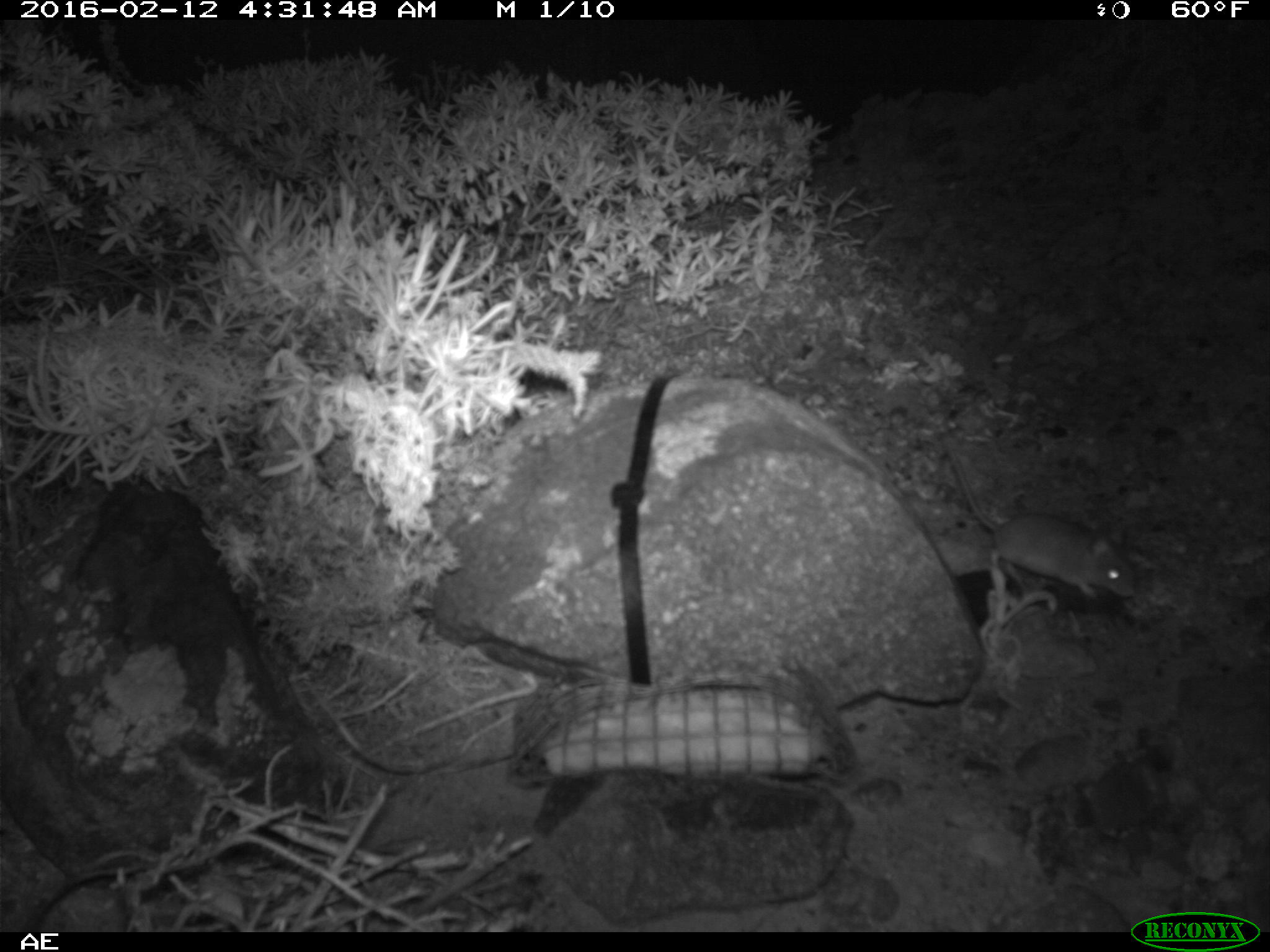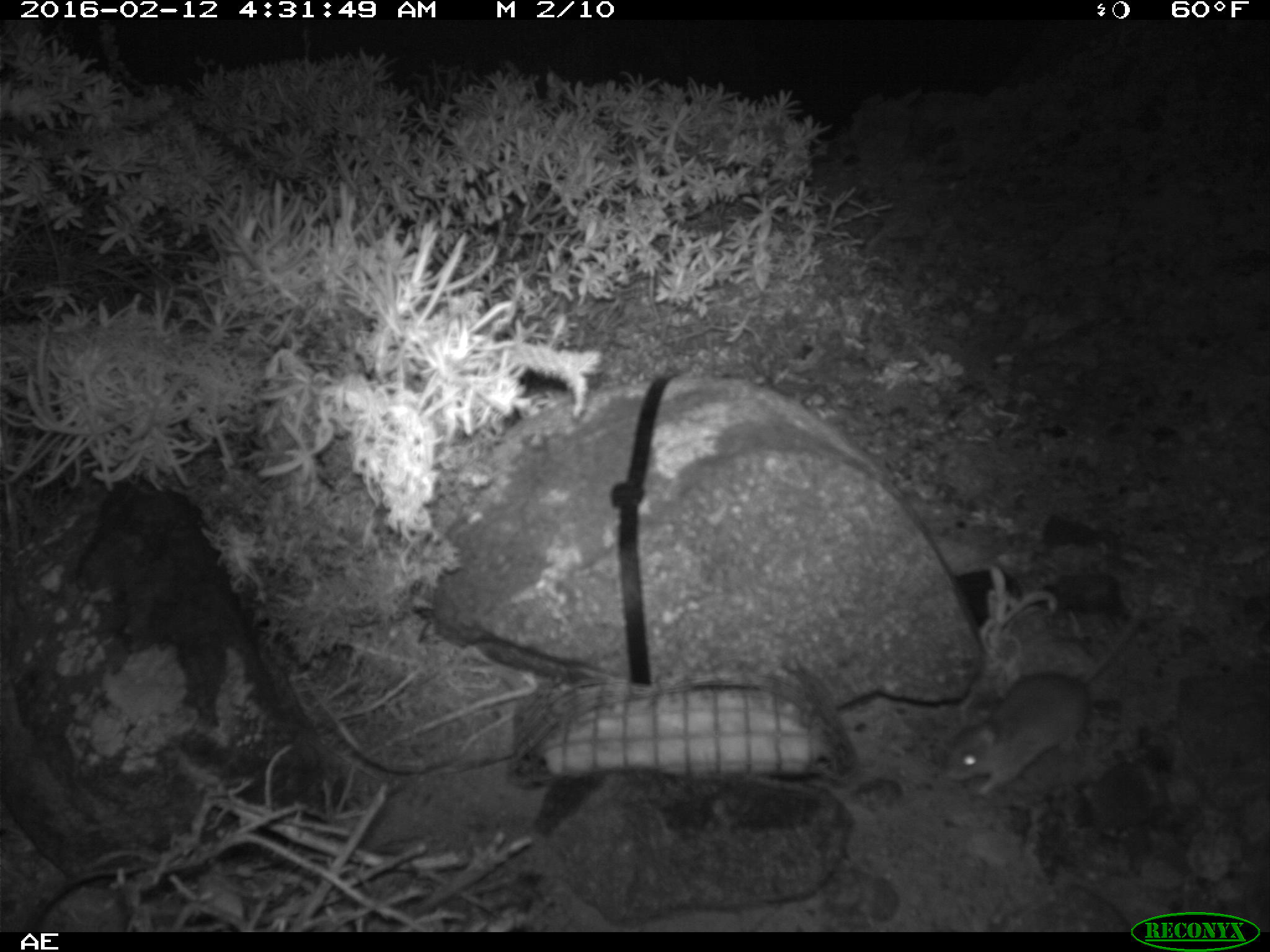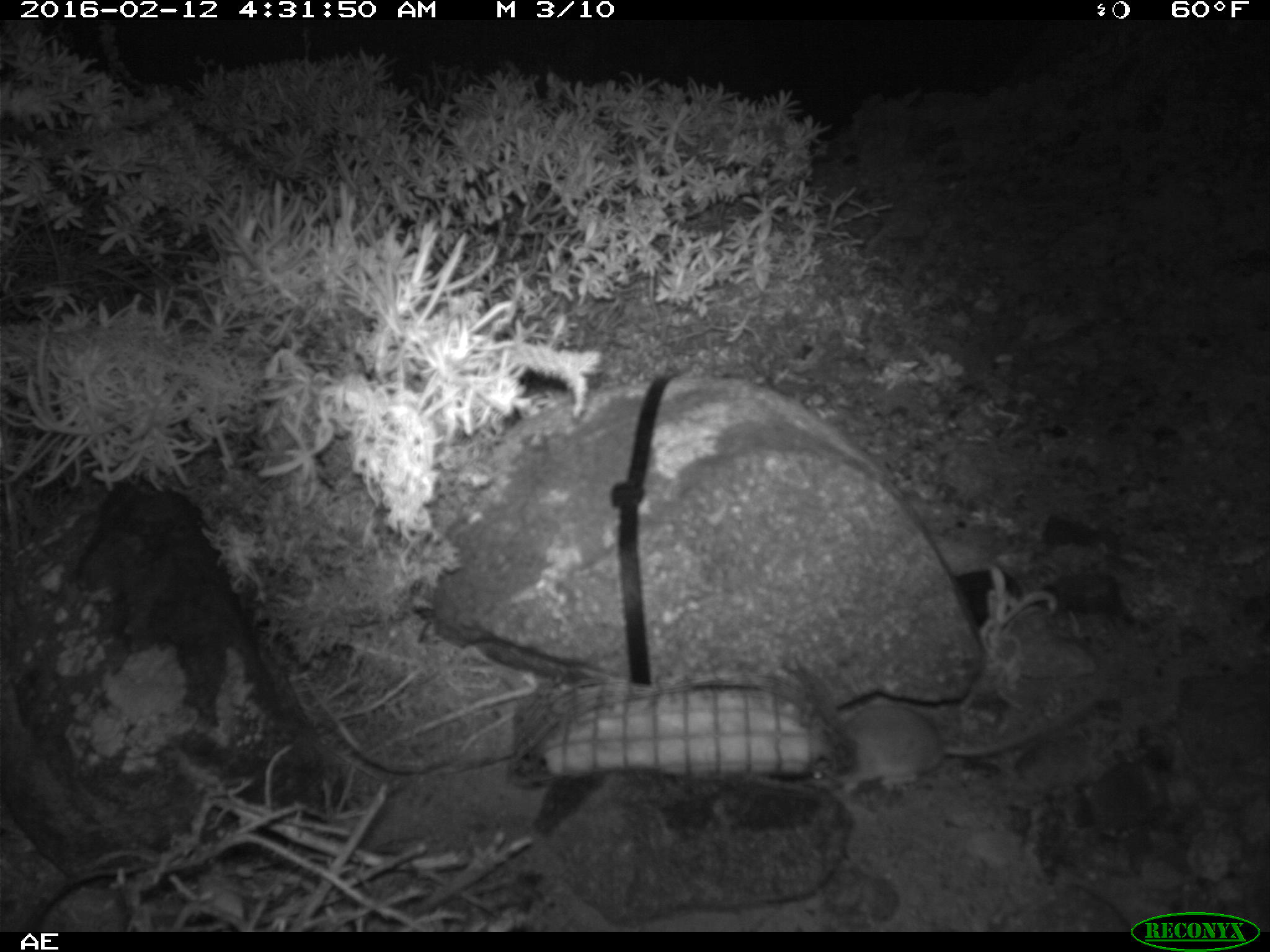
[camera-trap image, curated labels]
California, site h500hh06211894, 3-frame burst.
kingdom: Animalia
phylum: Chordata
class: Mammalia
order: Rodentia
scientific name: Rodentia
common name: rodent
Rodent (Rodentia).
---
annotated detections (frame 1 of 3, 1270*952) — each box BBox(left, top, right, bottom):
rodent: BBox(948, 447, 1137, 601)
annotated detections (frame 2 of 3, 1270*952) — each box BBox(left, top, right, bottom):
rodent: BBox(947, 597, 1149, 796)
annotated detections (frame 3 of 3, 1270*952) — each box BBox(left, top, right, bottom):
rodent: BBox(837, 697, 1107, 804)